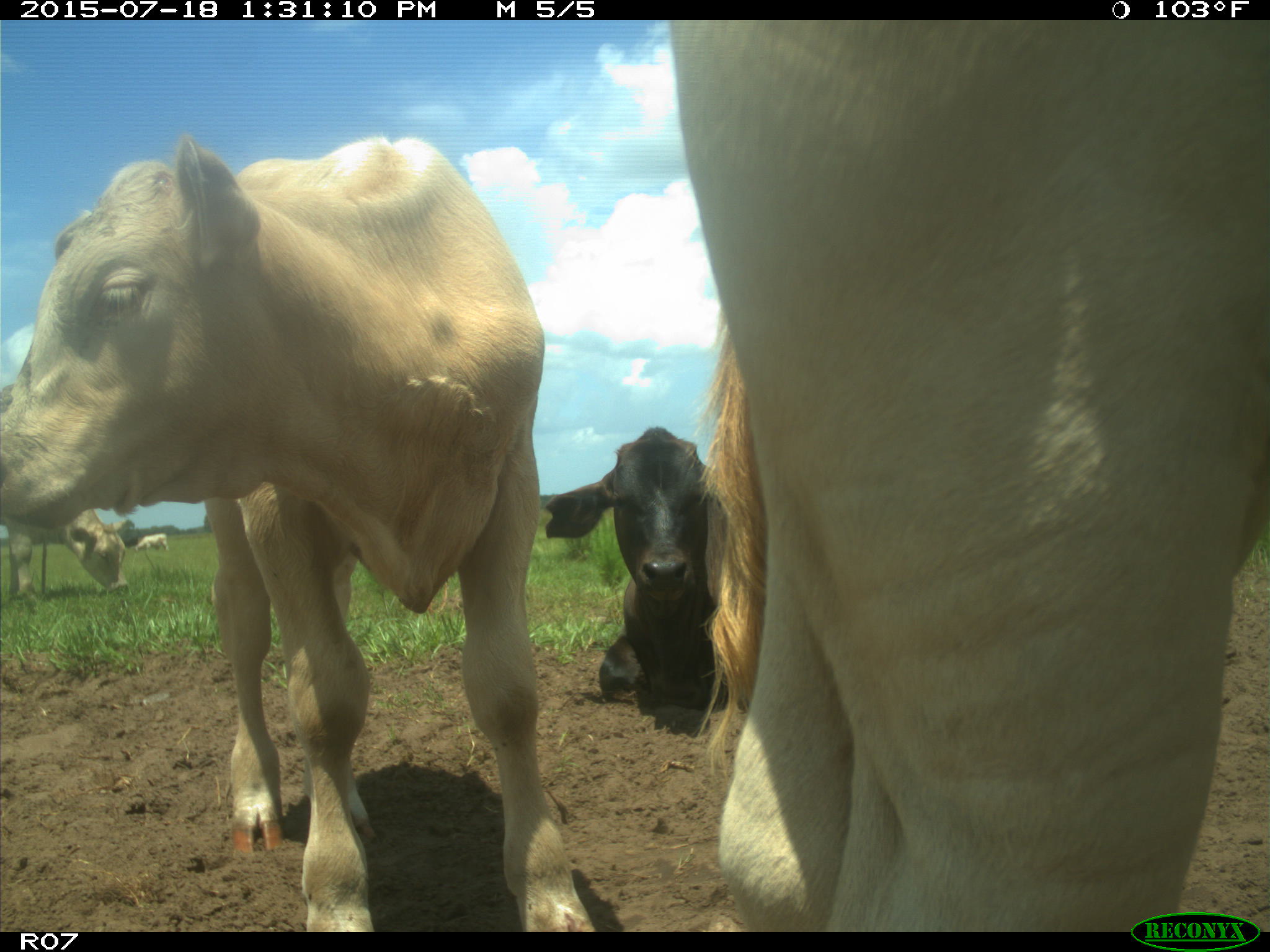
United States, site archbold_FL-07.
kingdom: Animalia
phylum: Chordata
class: Mammalia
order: Artiodactyla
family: Bovidae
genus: Bos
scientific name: Bos taurus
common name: domestic cow